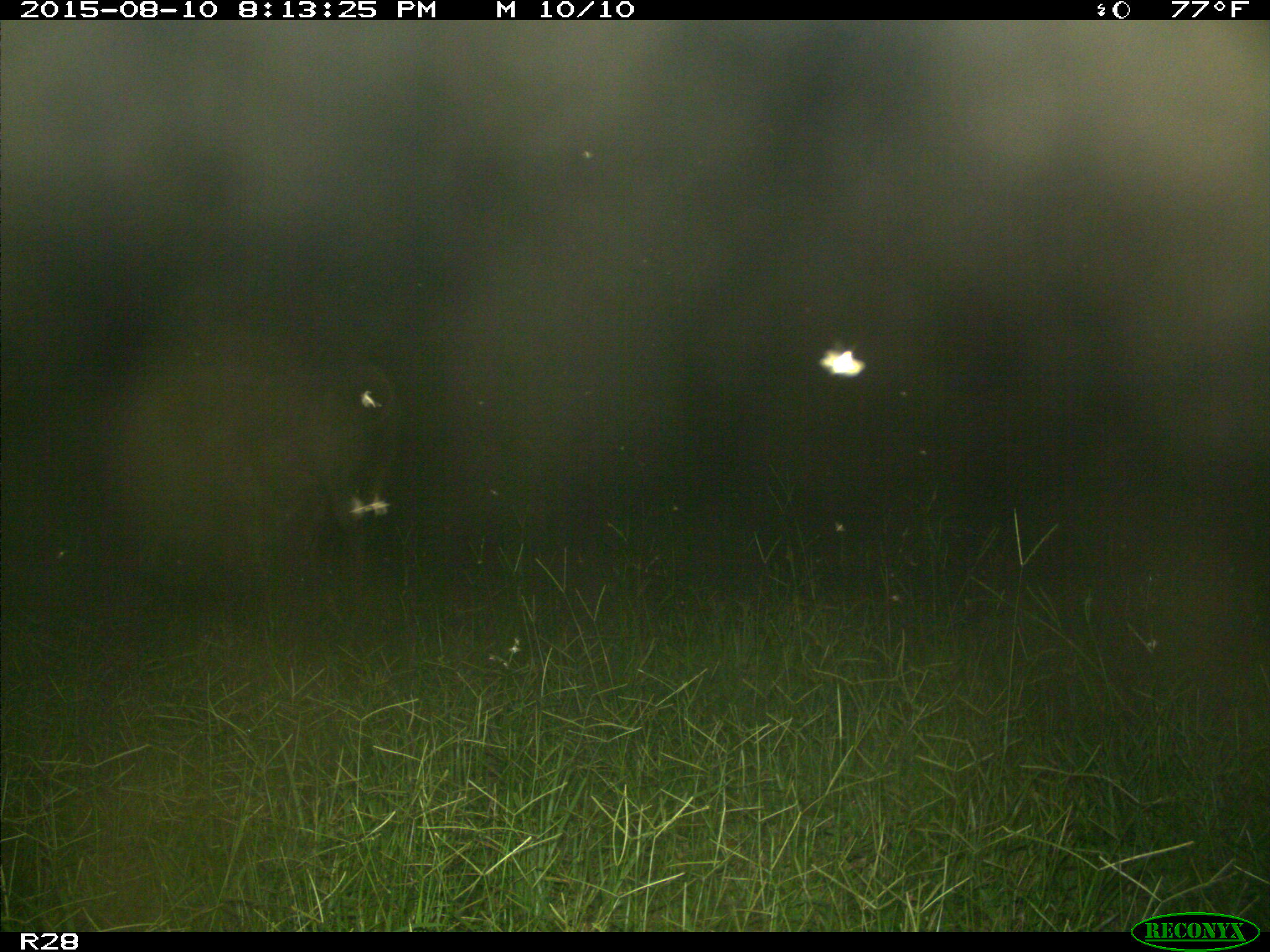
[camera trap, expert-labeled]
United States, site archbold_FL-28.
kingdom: Animalia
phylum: Chordata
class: Mammalia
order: Artiodactyla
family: Bovidae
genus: Bos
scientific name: Bos taurus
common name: domestic cow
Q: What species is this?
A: Bos taurus (domestic cow).